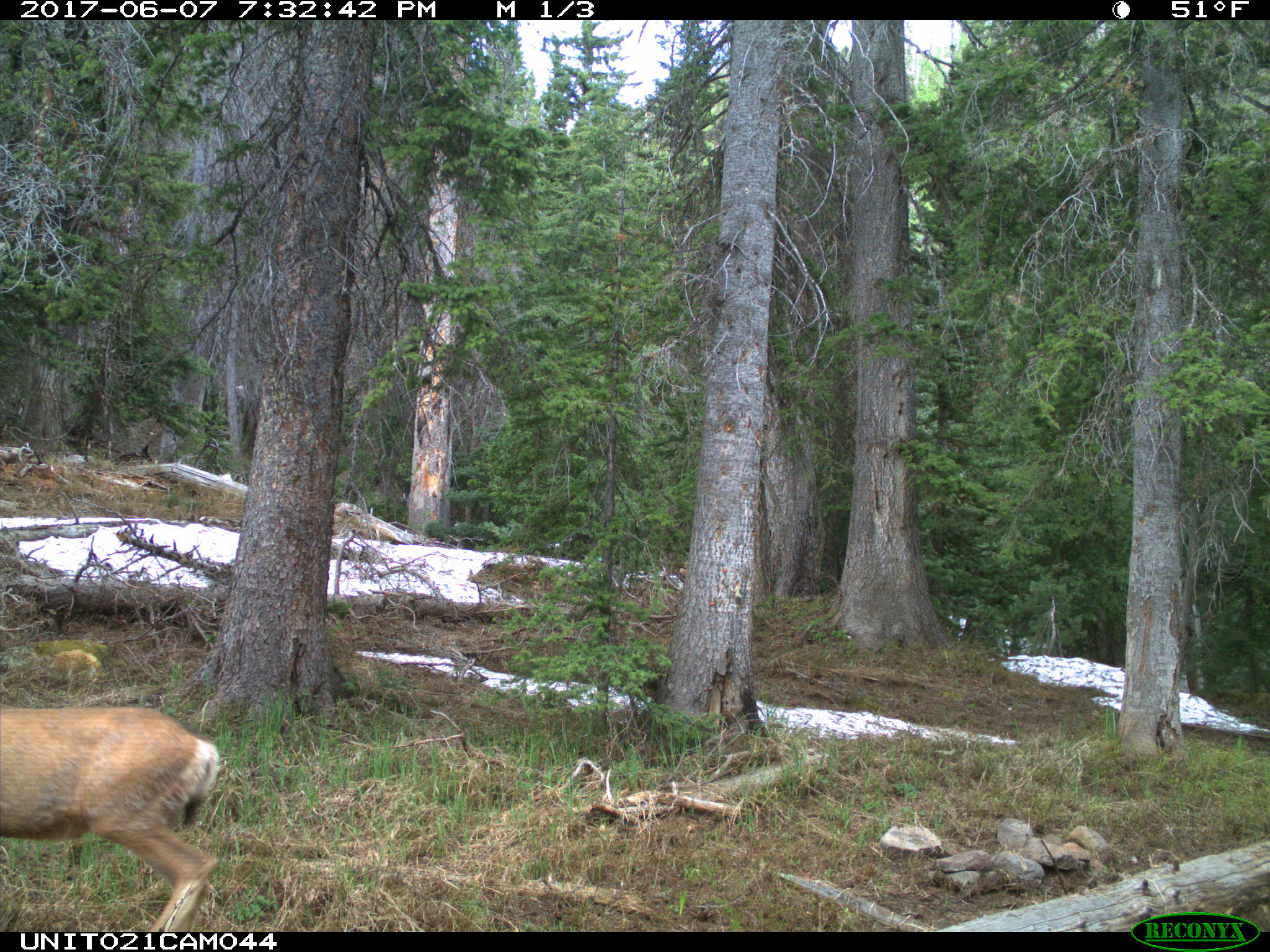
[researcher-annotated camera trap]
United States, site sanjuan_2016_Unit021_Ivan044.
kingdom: Animalia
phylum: Chordata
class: Mammalia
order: Artiodactyla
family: Cervidae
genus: Odocoileus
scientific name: Odocoileus hemionus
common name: mule deer